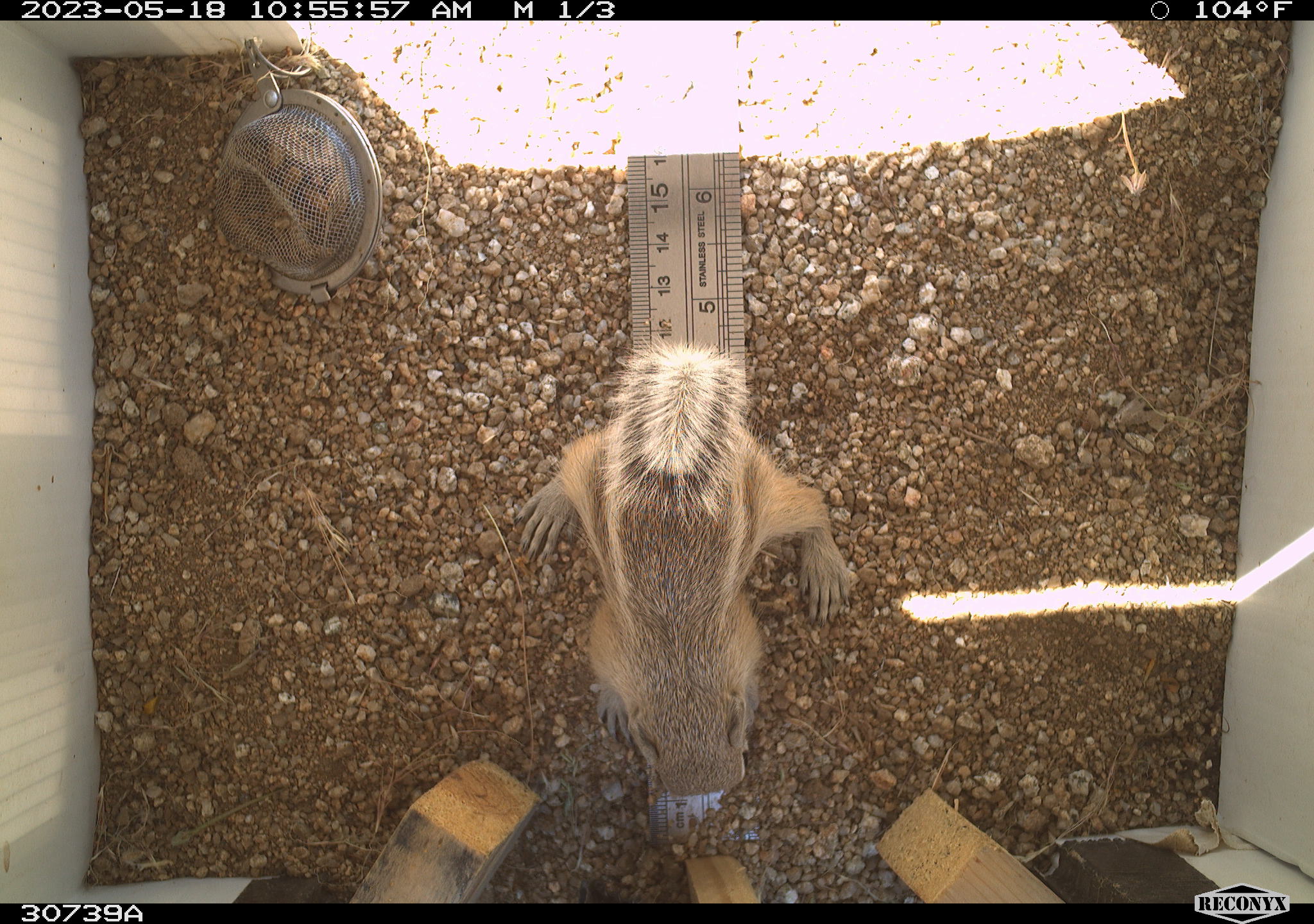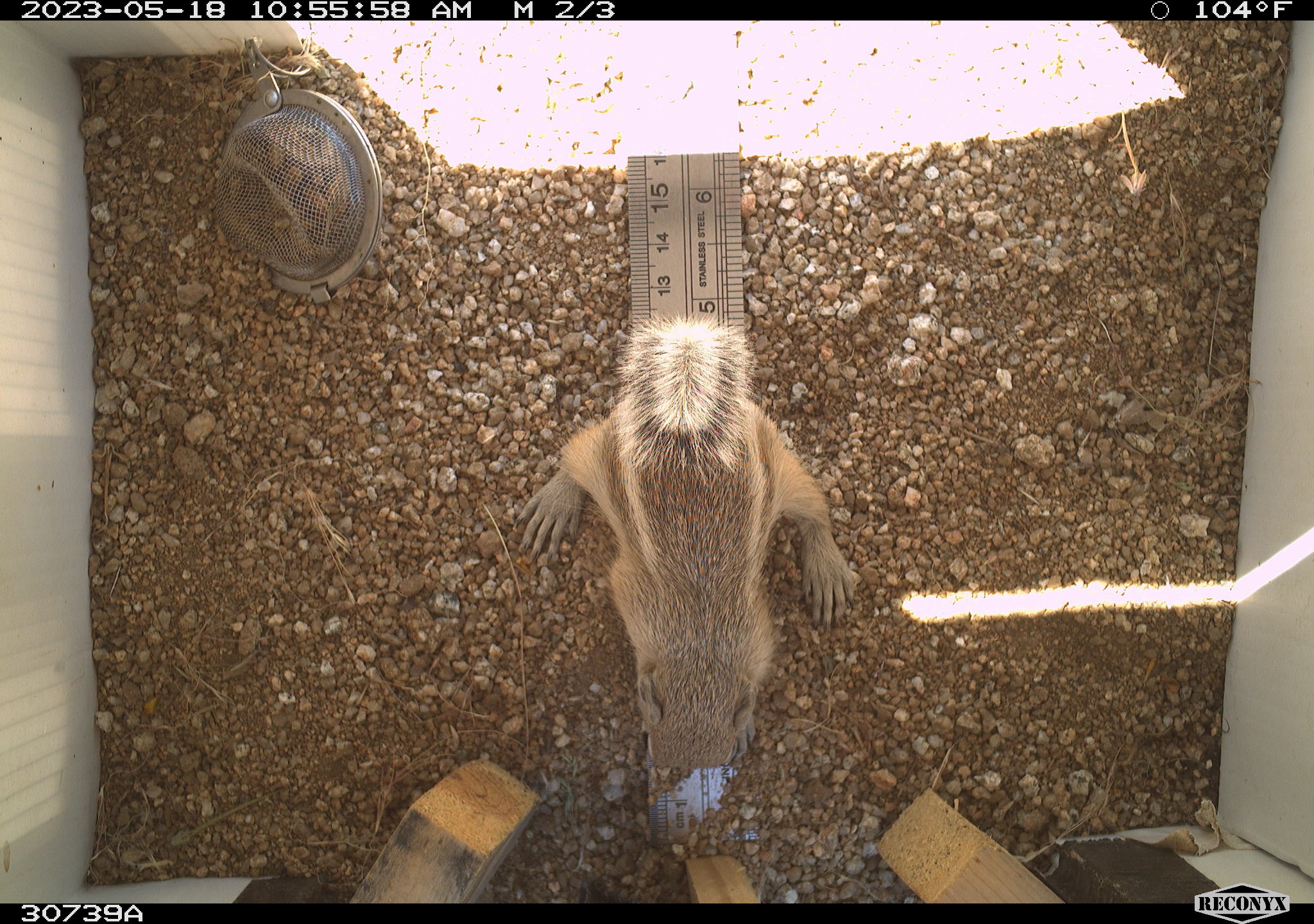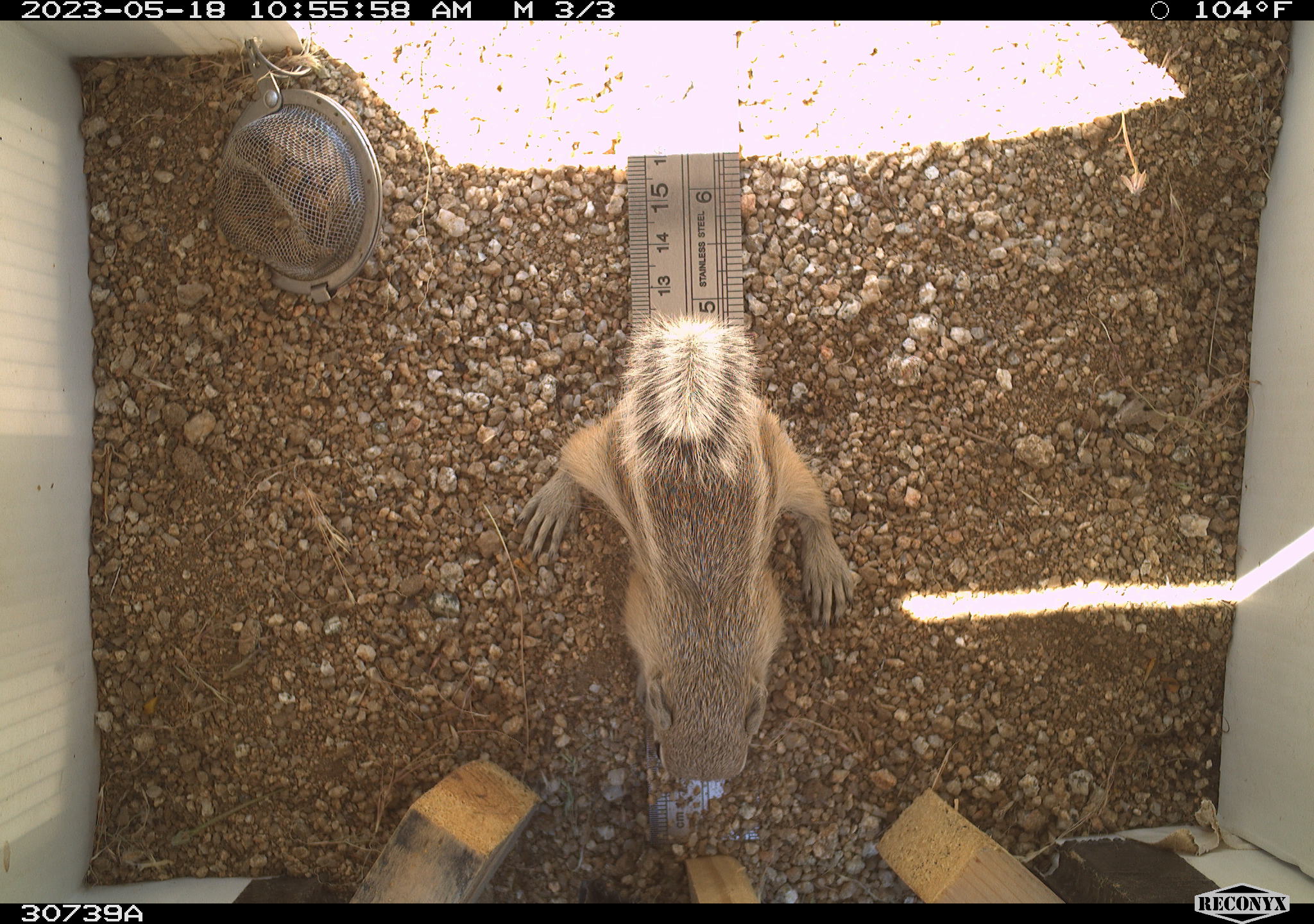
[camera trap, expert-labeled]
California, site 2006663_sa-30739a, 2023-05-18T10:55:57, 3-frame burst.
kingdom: Animalia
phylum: Chordata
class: Mammalia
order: Rodentia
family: Sciuridae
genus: Ammospermophilus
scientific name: Ammospermophilus leucurus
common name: white-tailed antelope squirrel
White-tailed antelope squirrel (Ammospermophilus leucurus).